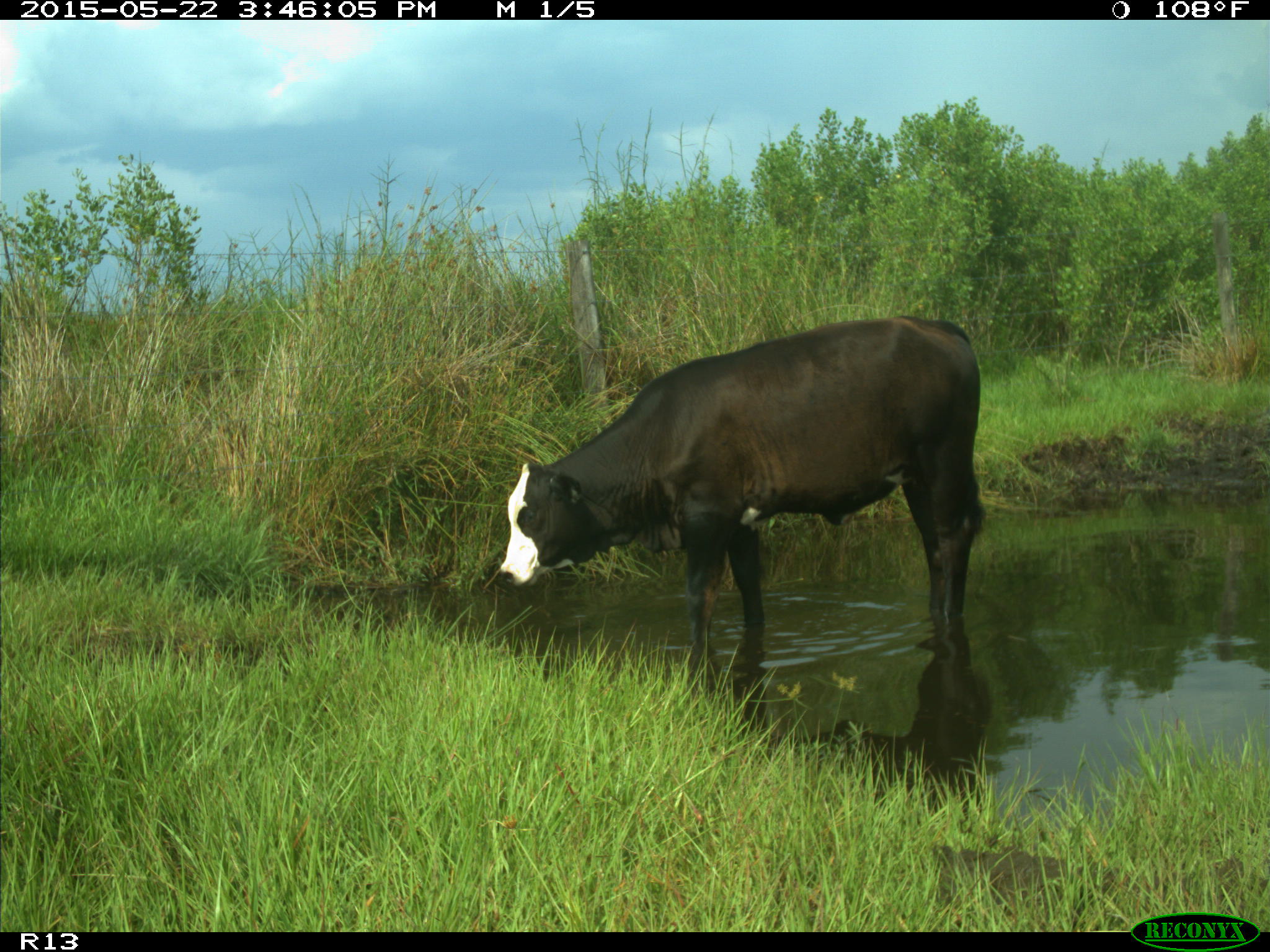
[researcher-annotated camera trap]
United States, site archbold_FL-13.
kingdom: Animalia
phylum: Chordata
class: Mammalia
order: Artiodactyla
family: Bovidae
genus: Bos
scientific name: Bos taurus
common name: domestic cow